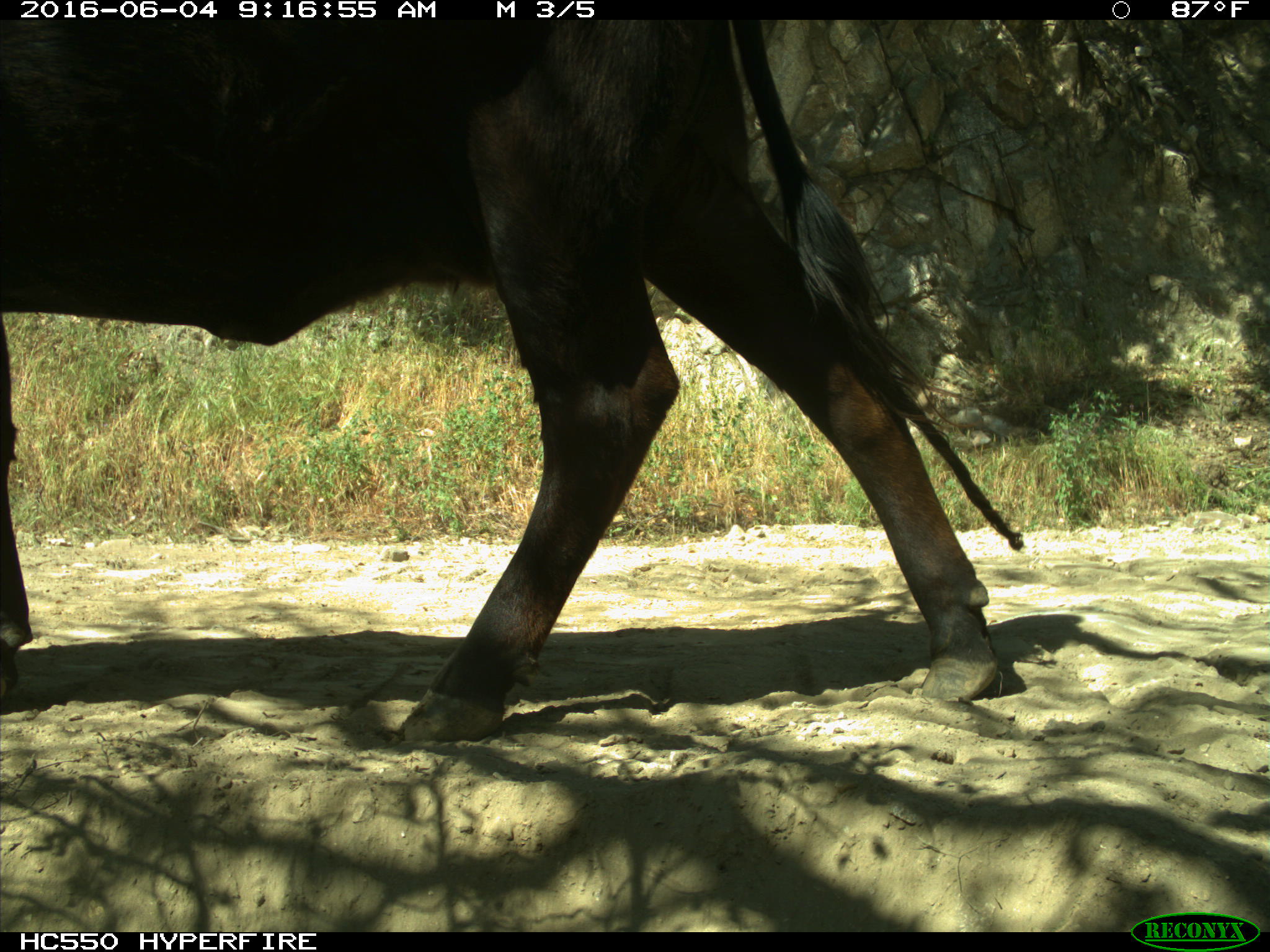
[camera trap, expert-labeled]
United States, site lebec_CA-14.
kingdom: Animalia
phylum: Chordata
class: Mammalia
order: Artiodactyla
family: Bovidae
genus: Bos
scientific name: Bos taurus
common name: domestic cow